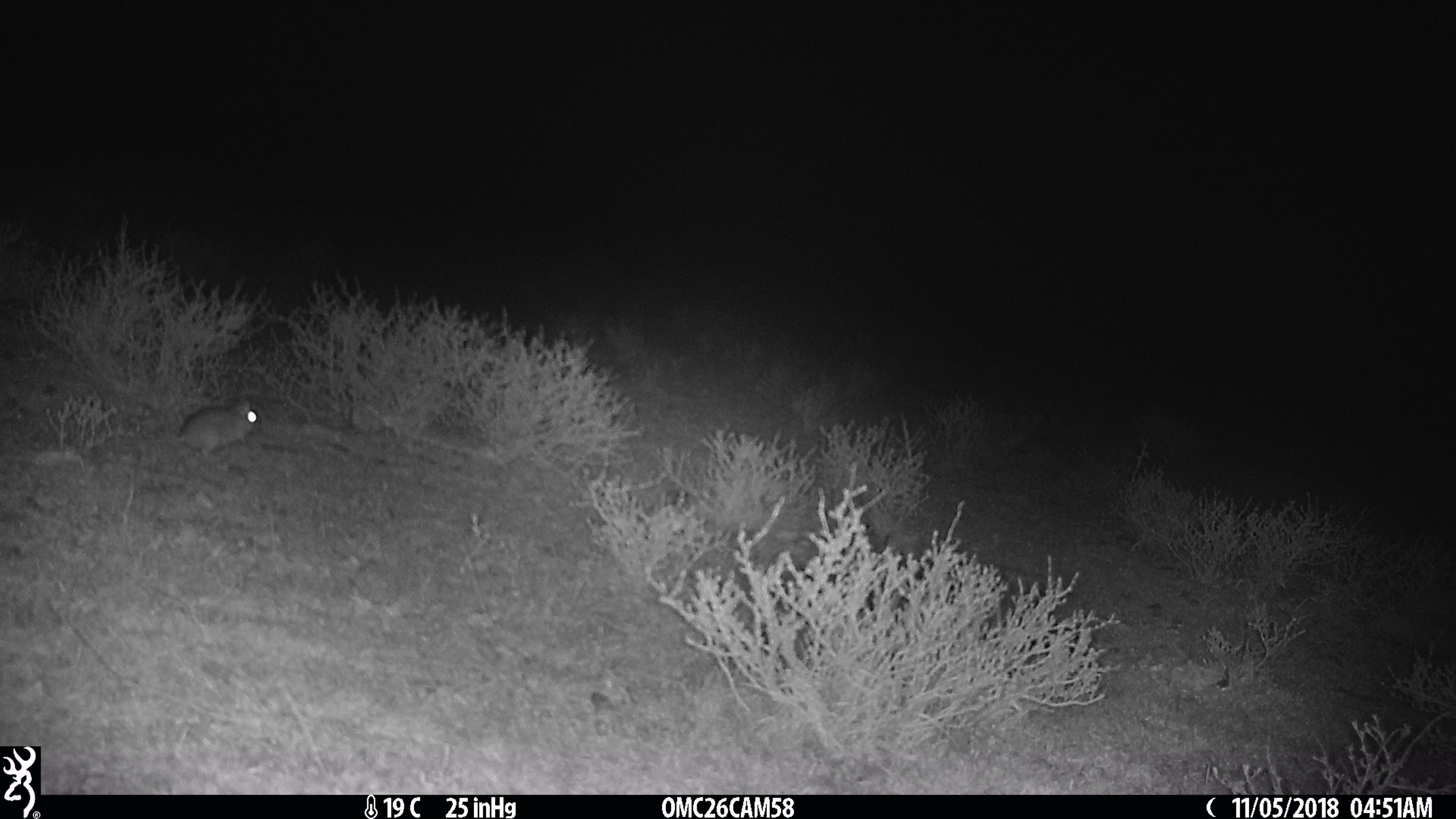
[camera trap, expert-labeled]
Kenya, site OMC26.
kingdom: Animalia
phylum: Chordata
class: Mammalia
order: Rodentia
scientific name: Rodentia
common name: rodent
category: other rodents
Other rodents (rodent) (Rodentia).